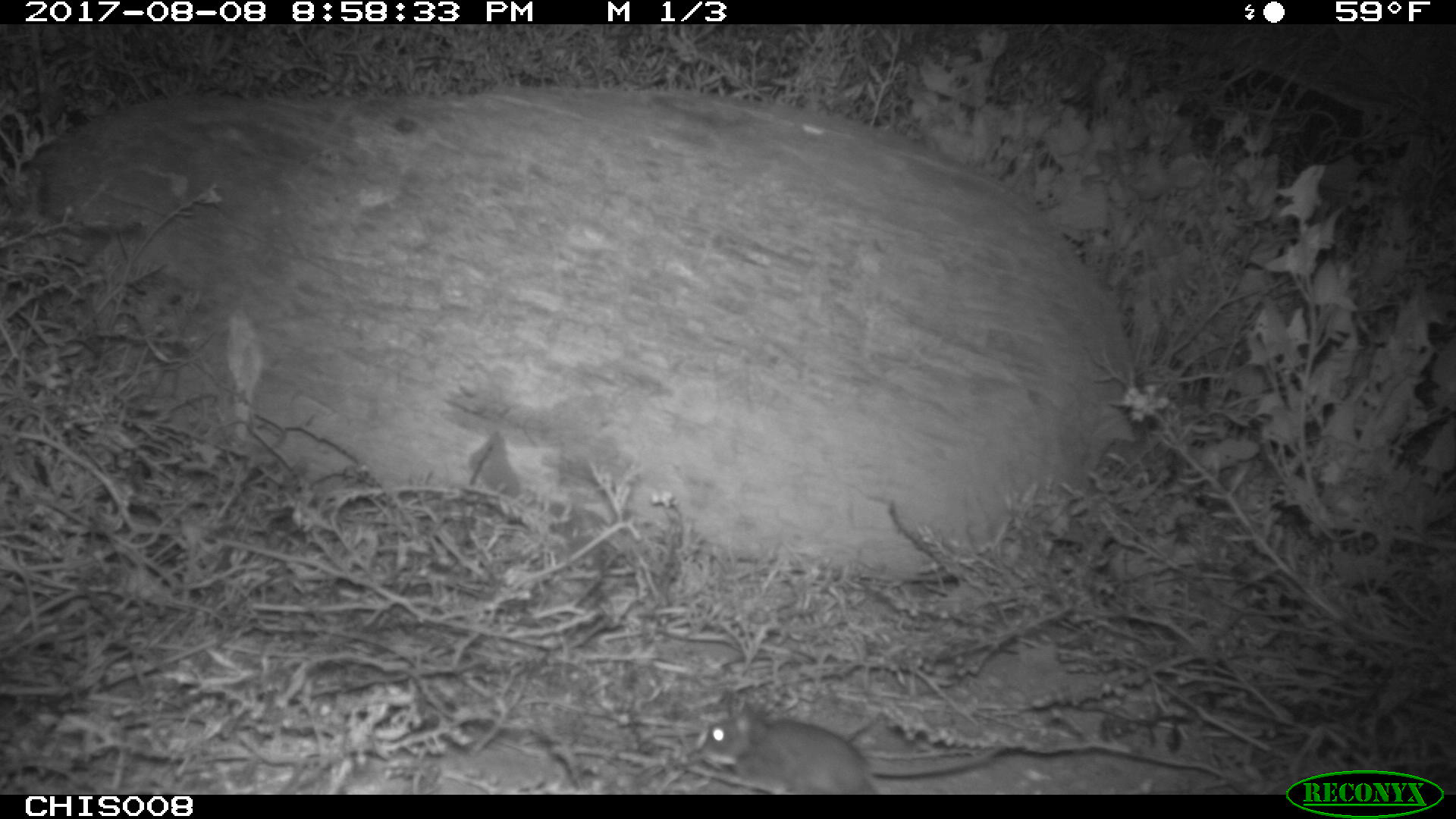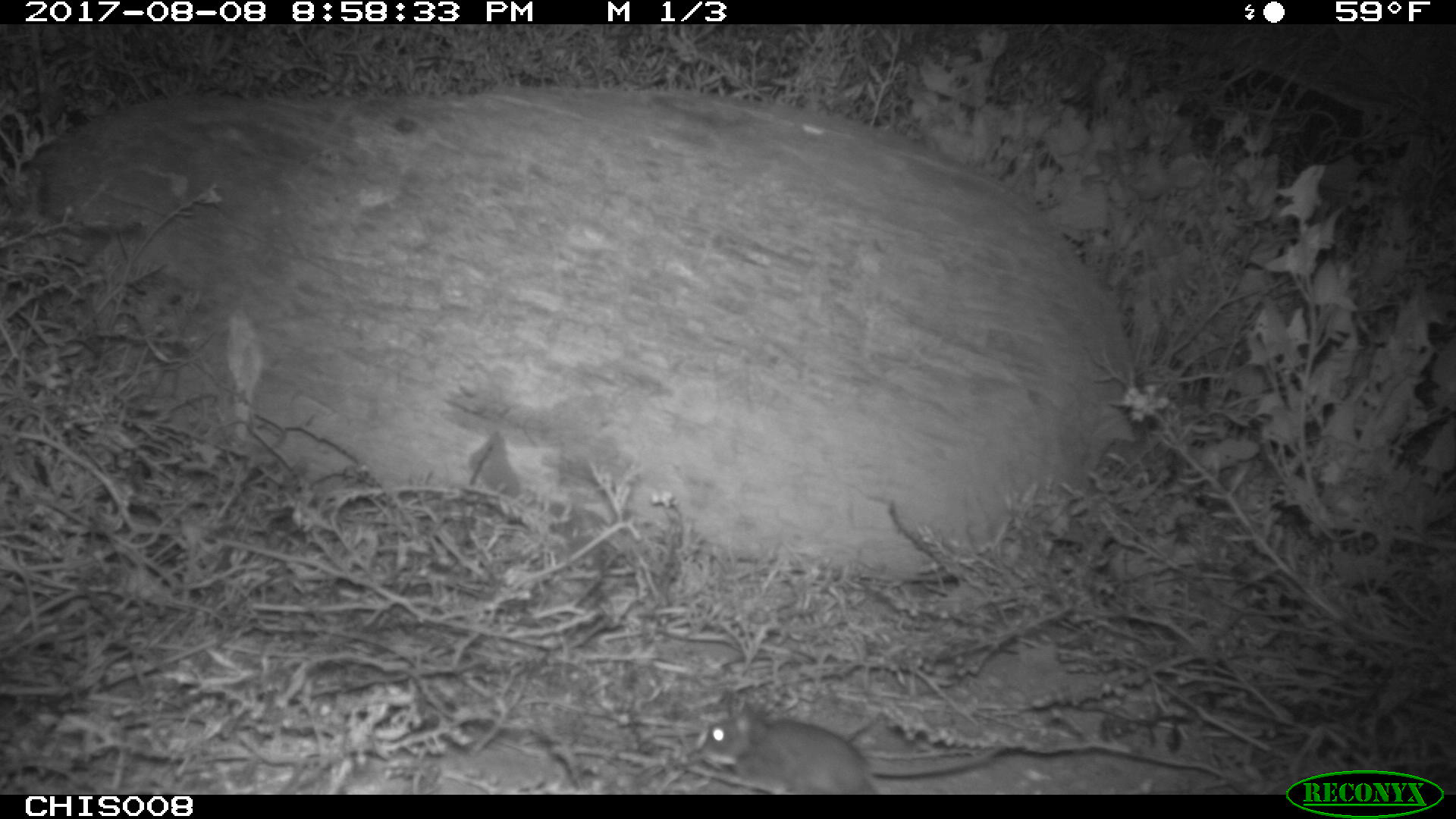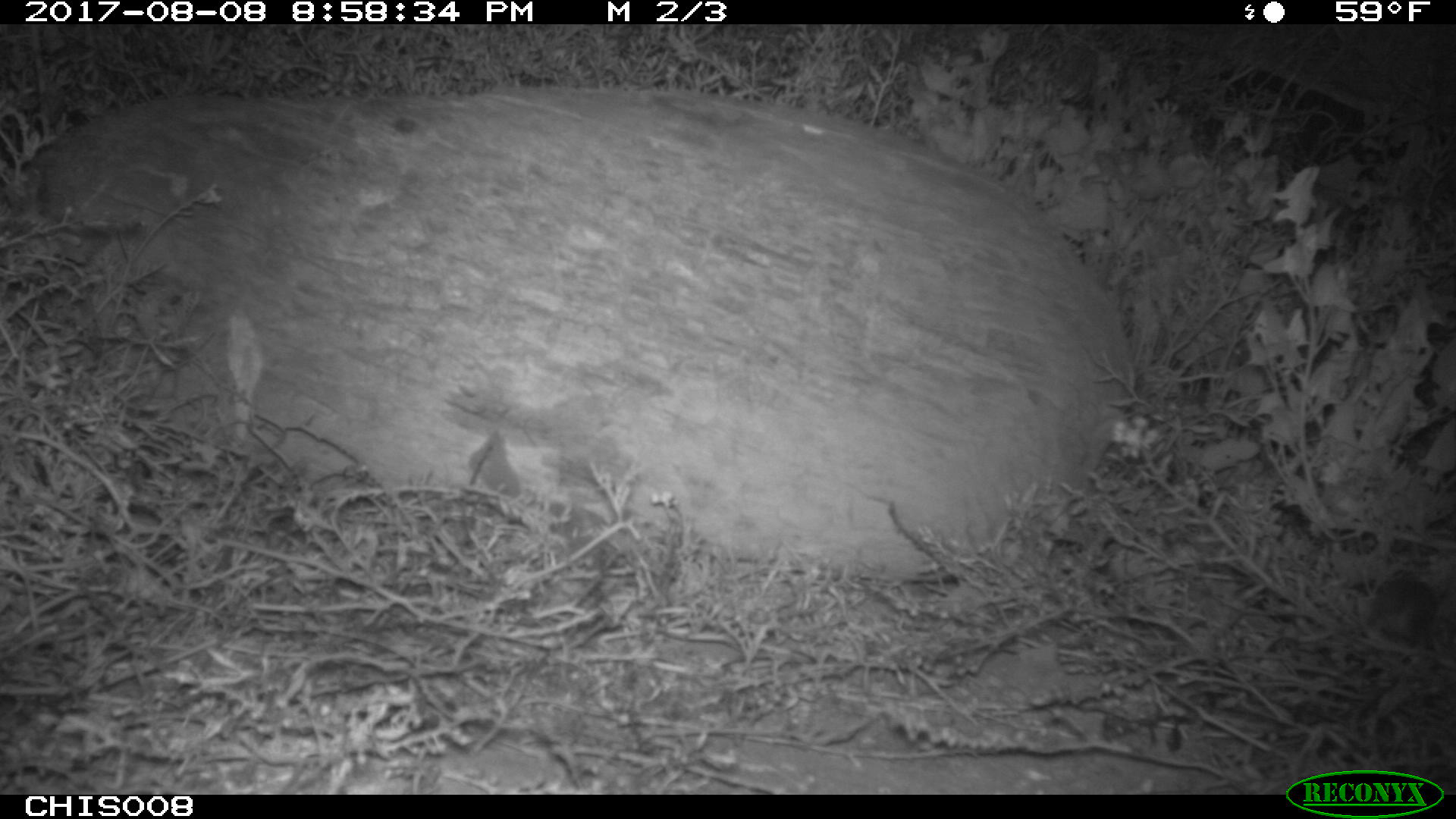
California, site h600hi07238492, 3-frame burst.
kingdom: Animalia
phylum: Chordata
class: Mammalia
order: Rodentia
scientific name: Rodentia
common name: rodent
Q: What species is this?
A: Rodent (Rodentia).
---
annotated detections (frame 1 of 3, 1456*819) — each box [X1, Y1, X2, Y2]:
rodent: [698, 711, 880, 792]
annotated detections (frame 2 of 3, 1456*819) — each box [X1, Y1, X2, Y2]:
rodent: [695, 702, 885, 793]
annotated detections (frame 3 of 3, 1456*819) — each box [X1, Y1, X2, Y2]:
rodent: [1298, 576, 1448, 647]